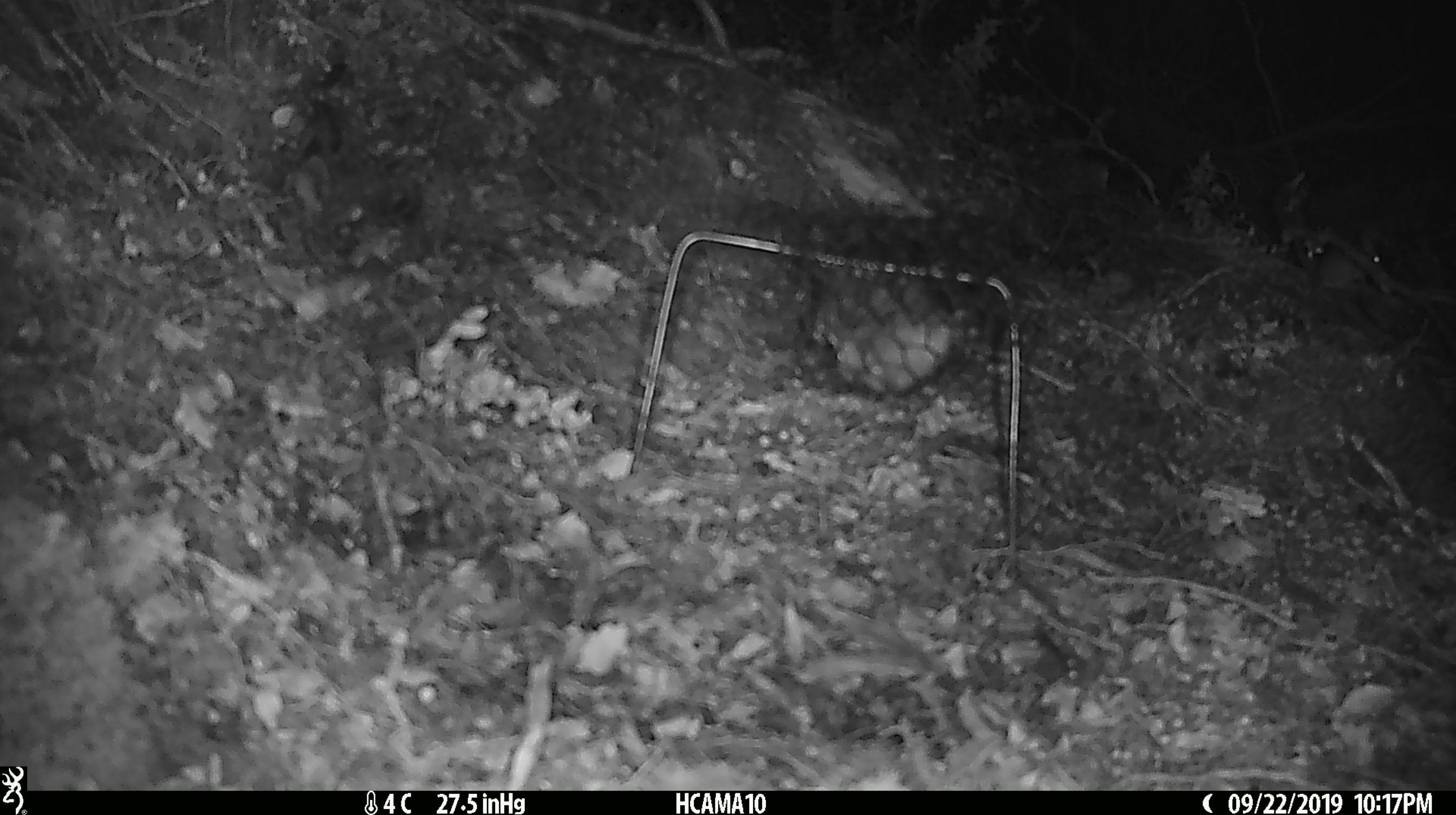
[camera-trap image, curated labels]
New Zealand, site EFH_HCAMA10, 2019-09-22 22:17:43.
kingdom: Animalia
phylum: Chordata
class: Mammalia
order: Rodentia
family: Muridae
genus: Mus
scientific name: Mus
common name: mouse